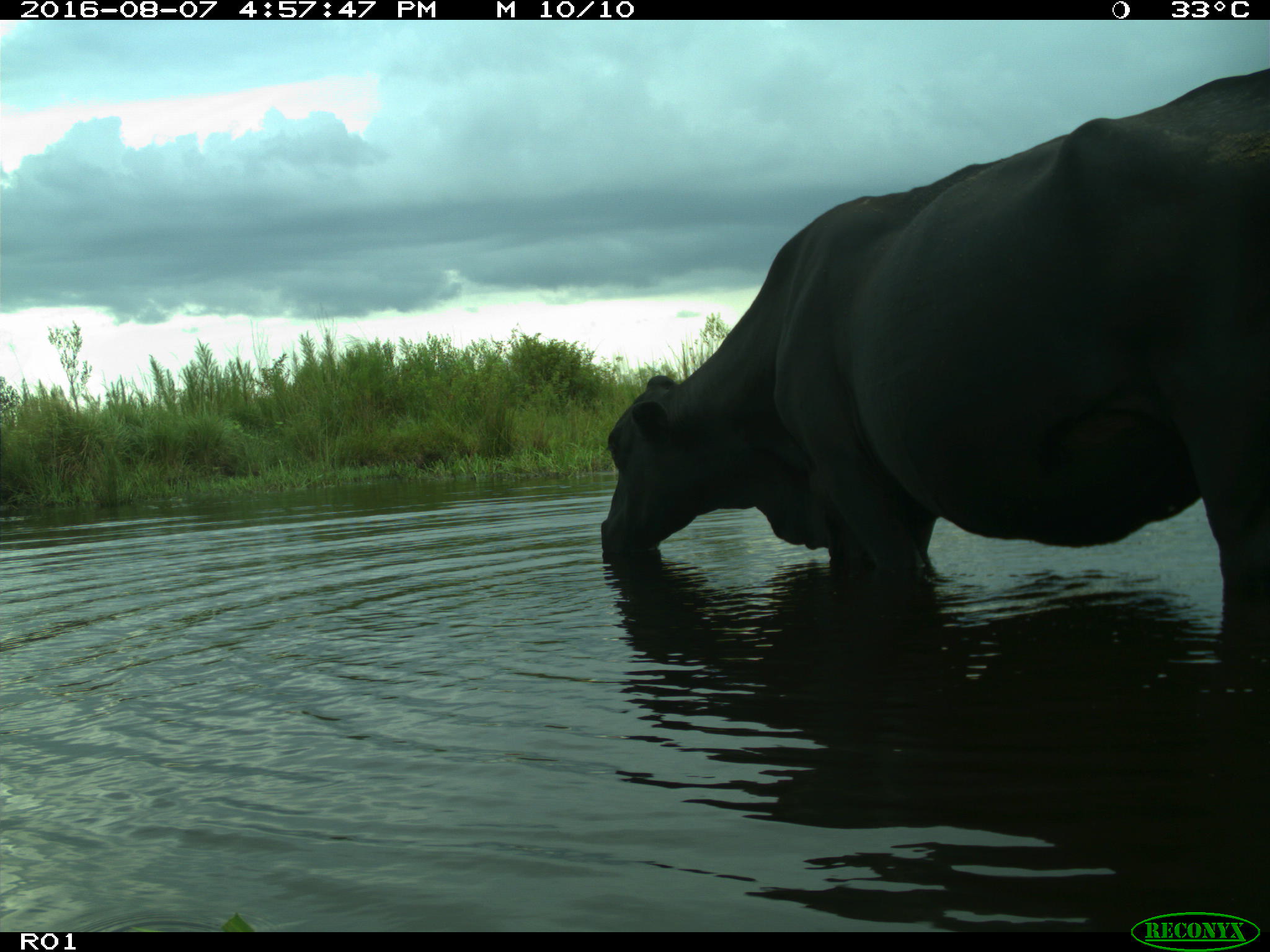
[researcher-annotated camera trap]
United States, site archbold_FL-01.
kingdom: Animalia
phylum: Chordata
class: Mammalia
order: Artiodactyla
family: Bovidae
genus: Bos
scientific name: Bos taurus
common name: domestic cow